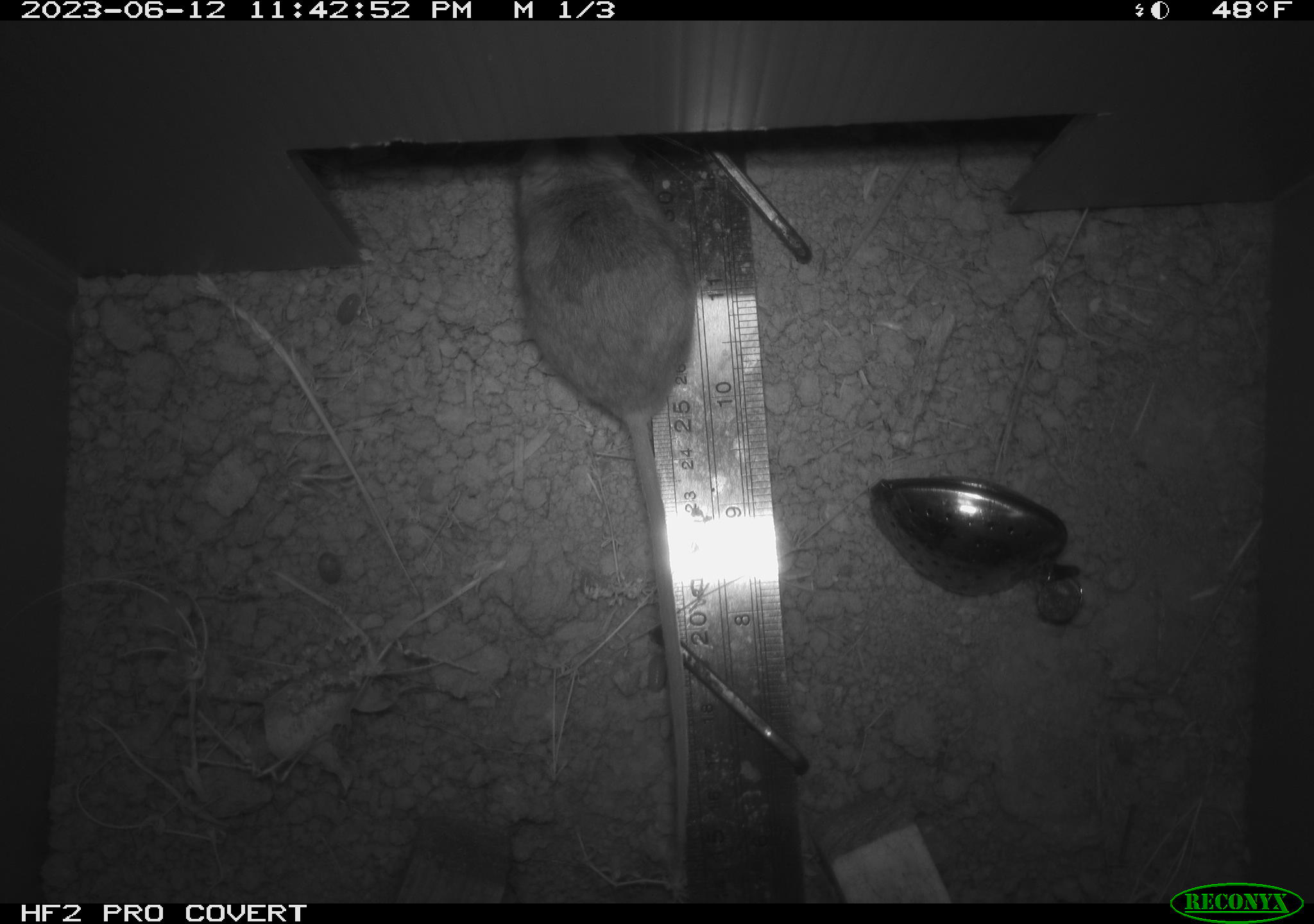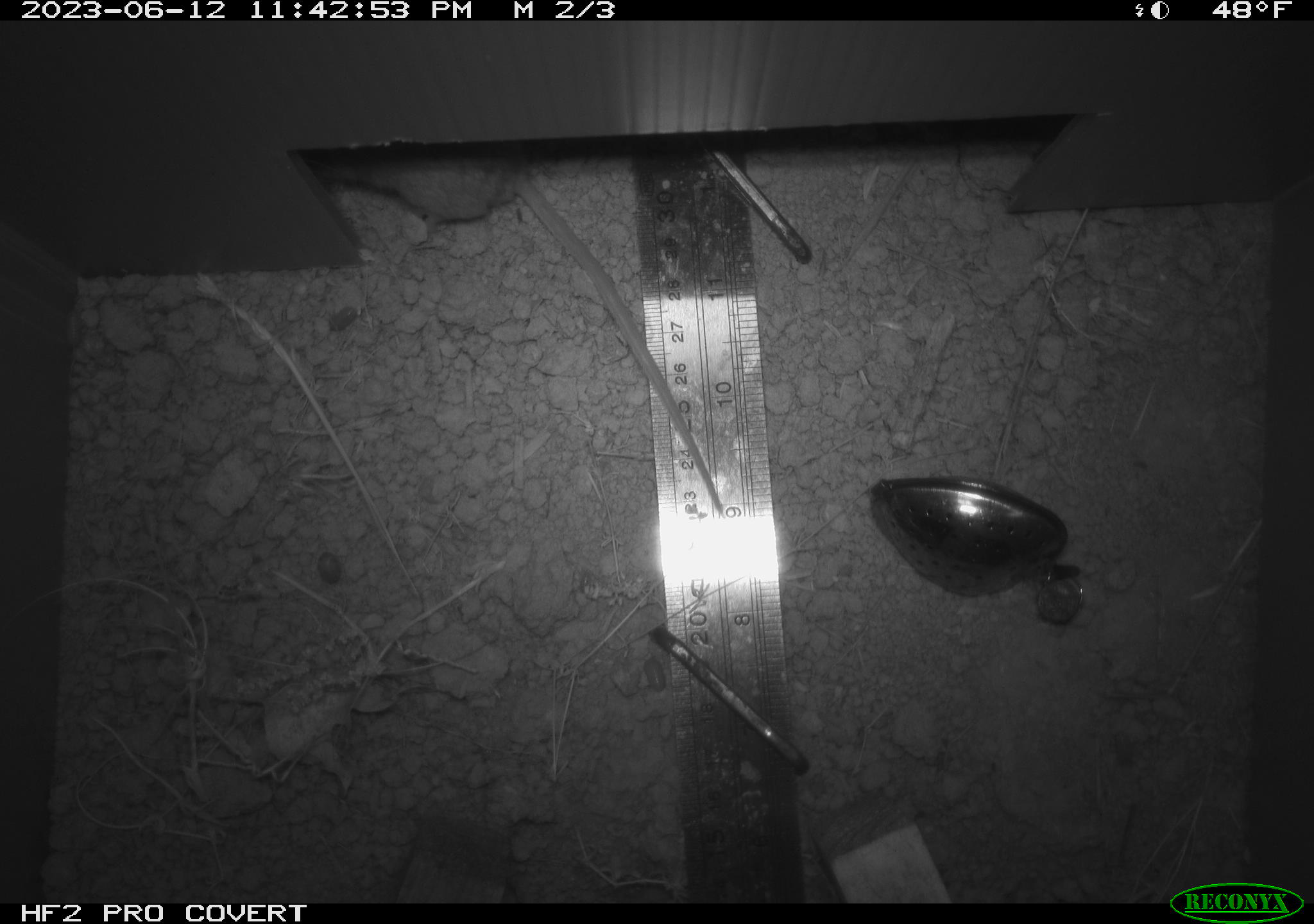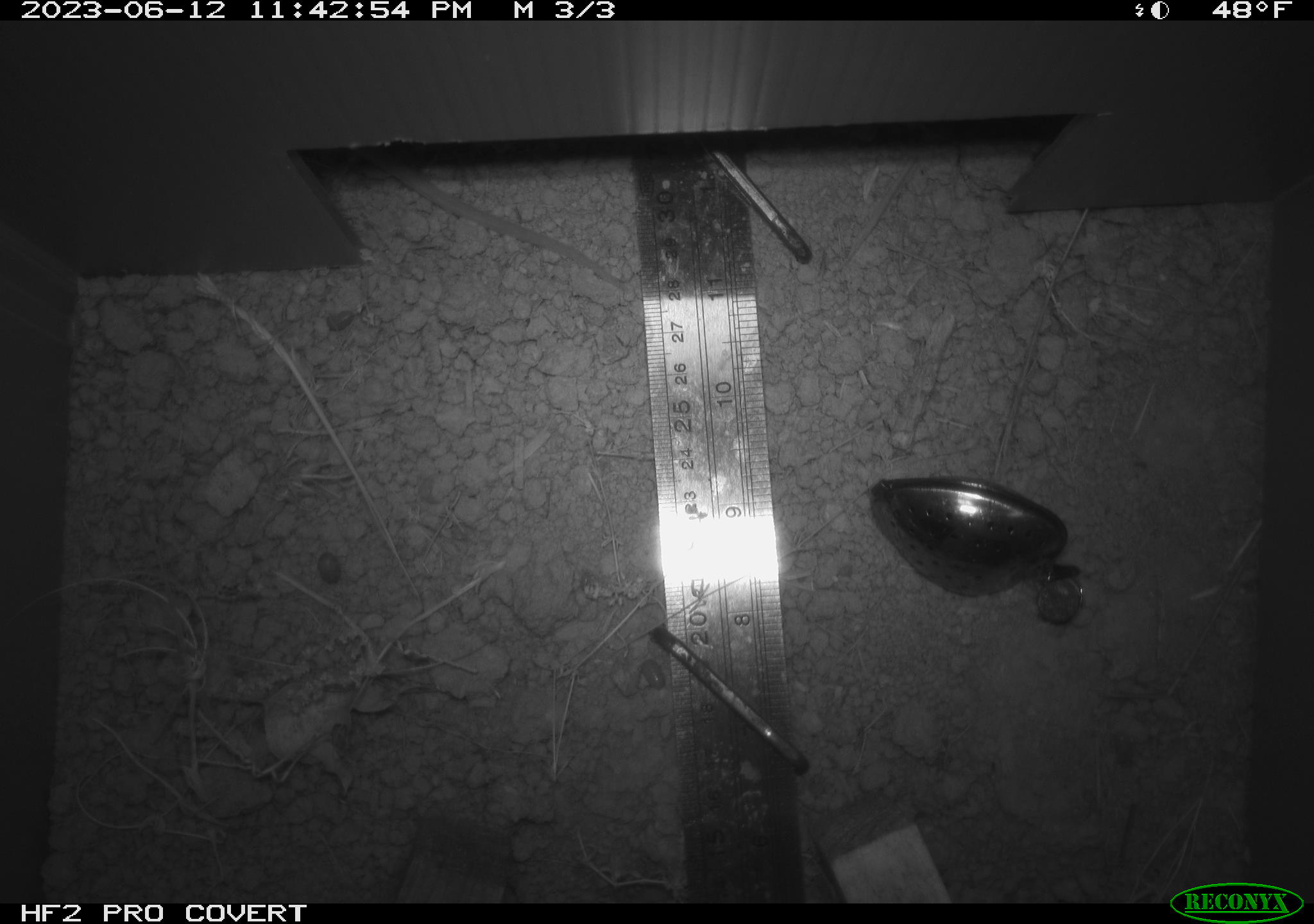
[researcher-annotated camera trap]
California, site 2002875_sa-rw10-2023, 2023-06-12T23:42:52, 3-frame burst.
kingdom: Animalia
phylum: Chordata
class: Mammalia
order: Rodentia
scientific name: Rodentia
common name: rodent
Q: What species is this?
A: Rodent (Rodentia).